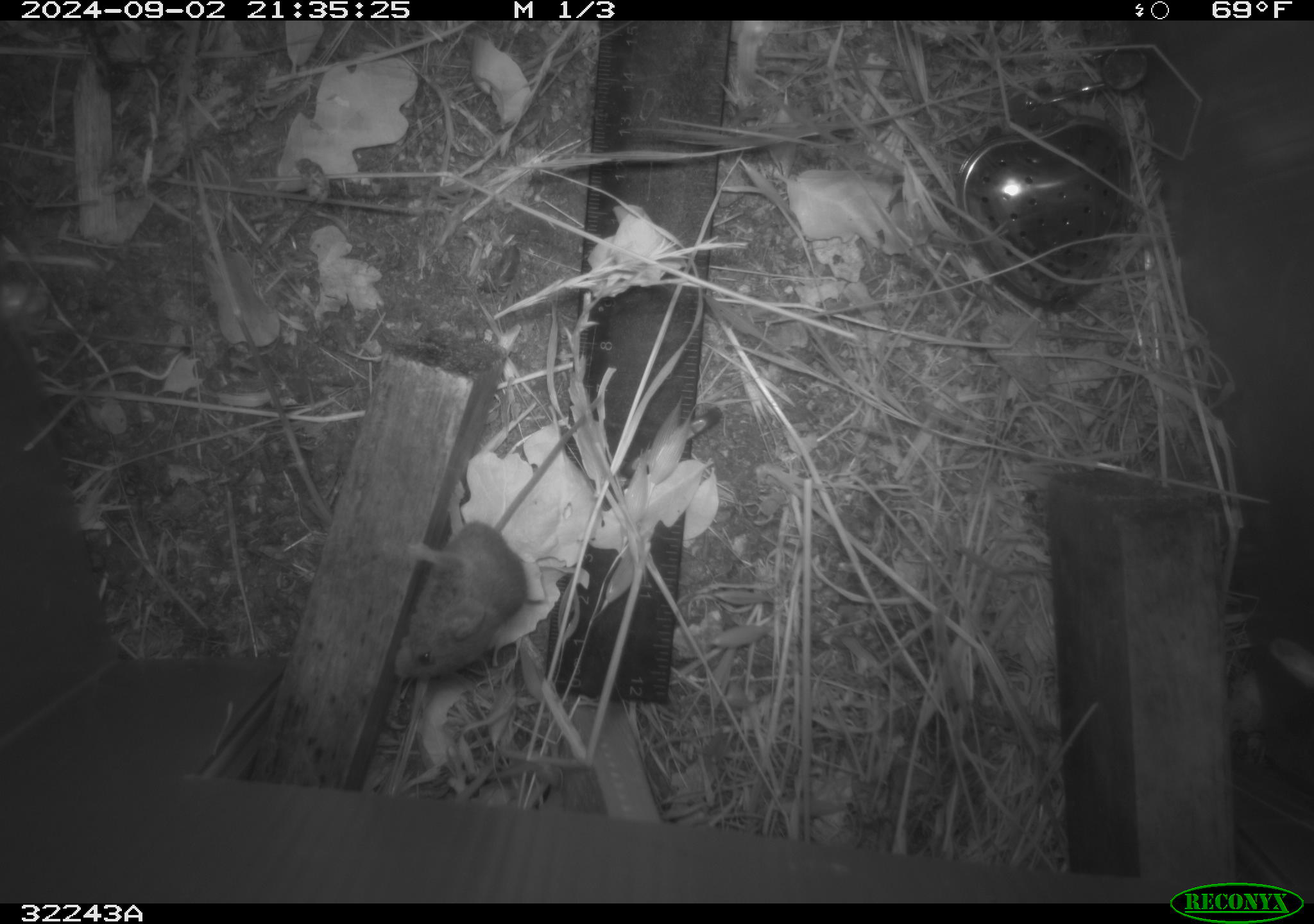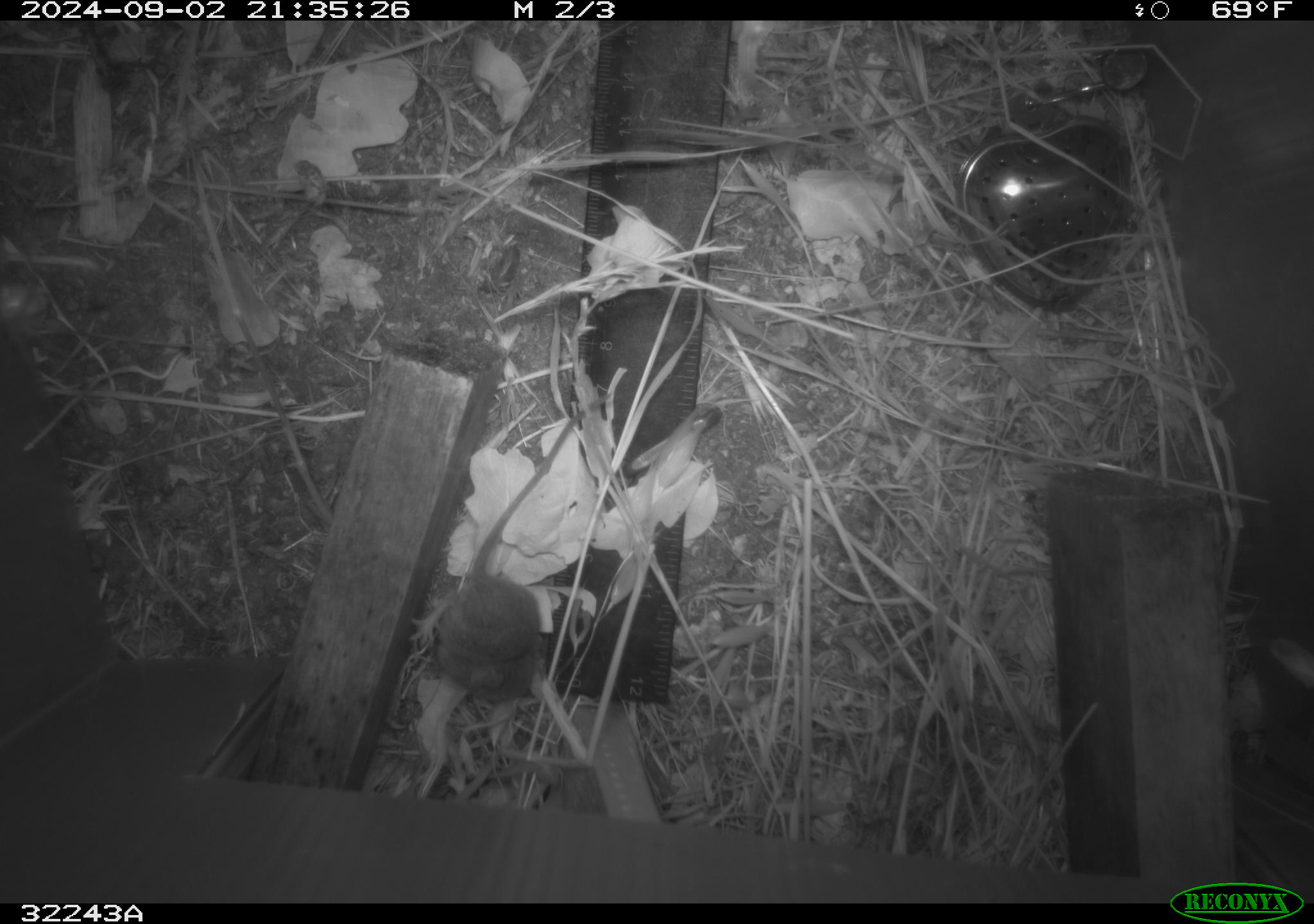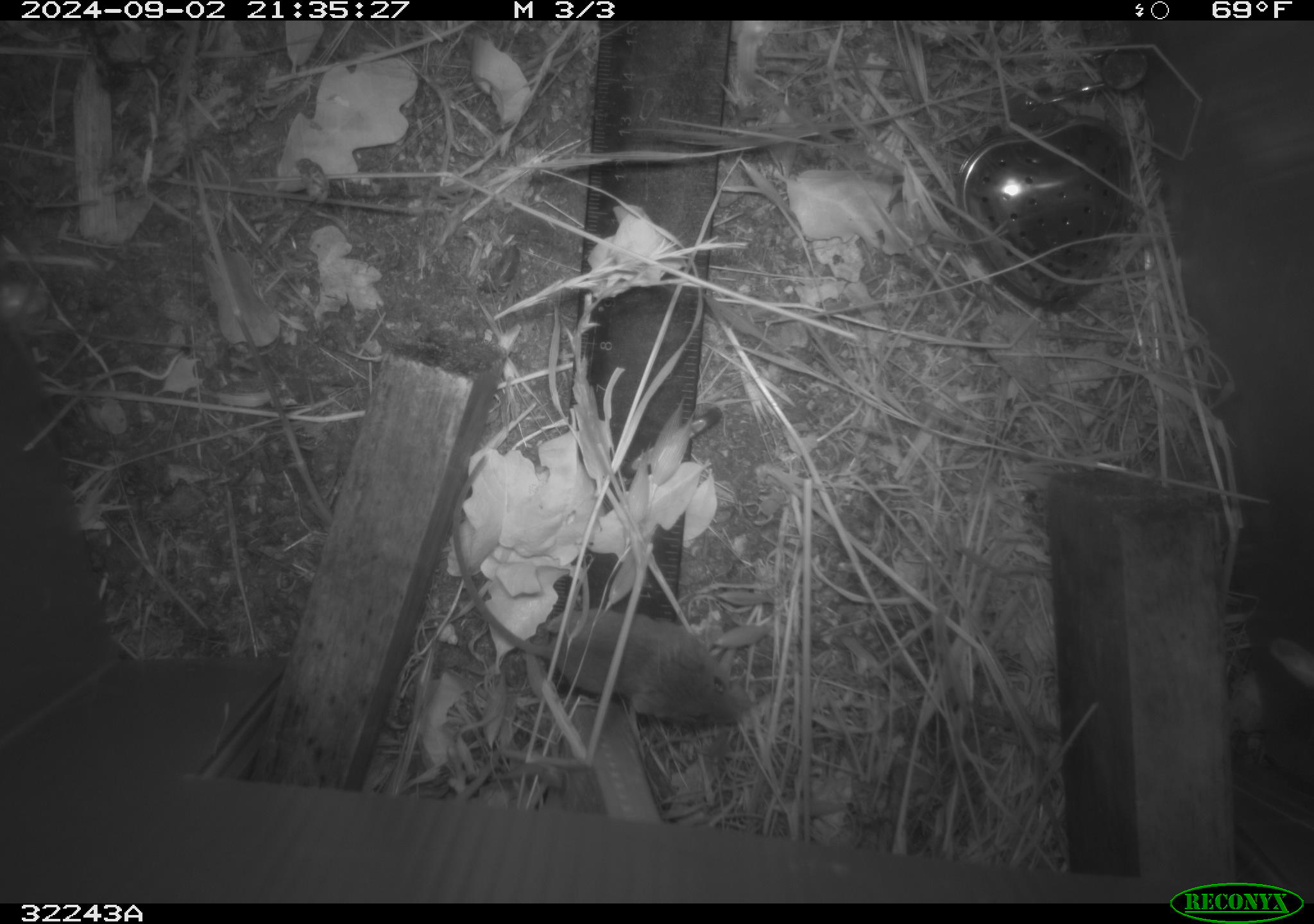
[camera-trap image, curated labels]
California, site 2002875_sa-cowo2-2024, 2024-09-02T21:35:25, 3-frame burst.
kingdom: Animalia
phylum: Chordata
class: Mammalia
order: Rodentia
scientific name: Rodentia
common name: rodent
Rodent (Rodentia).